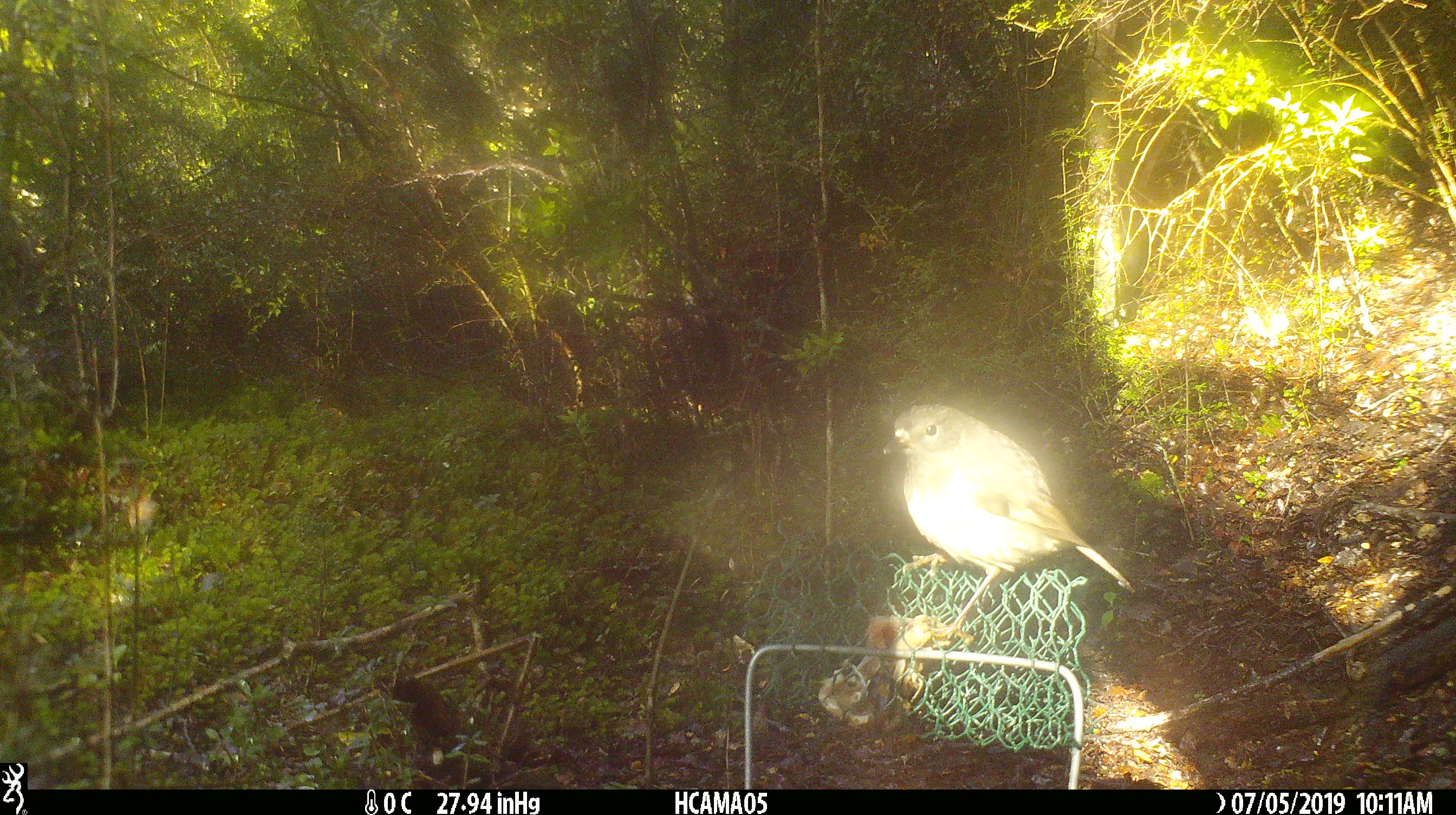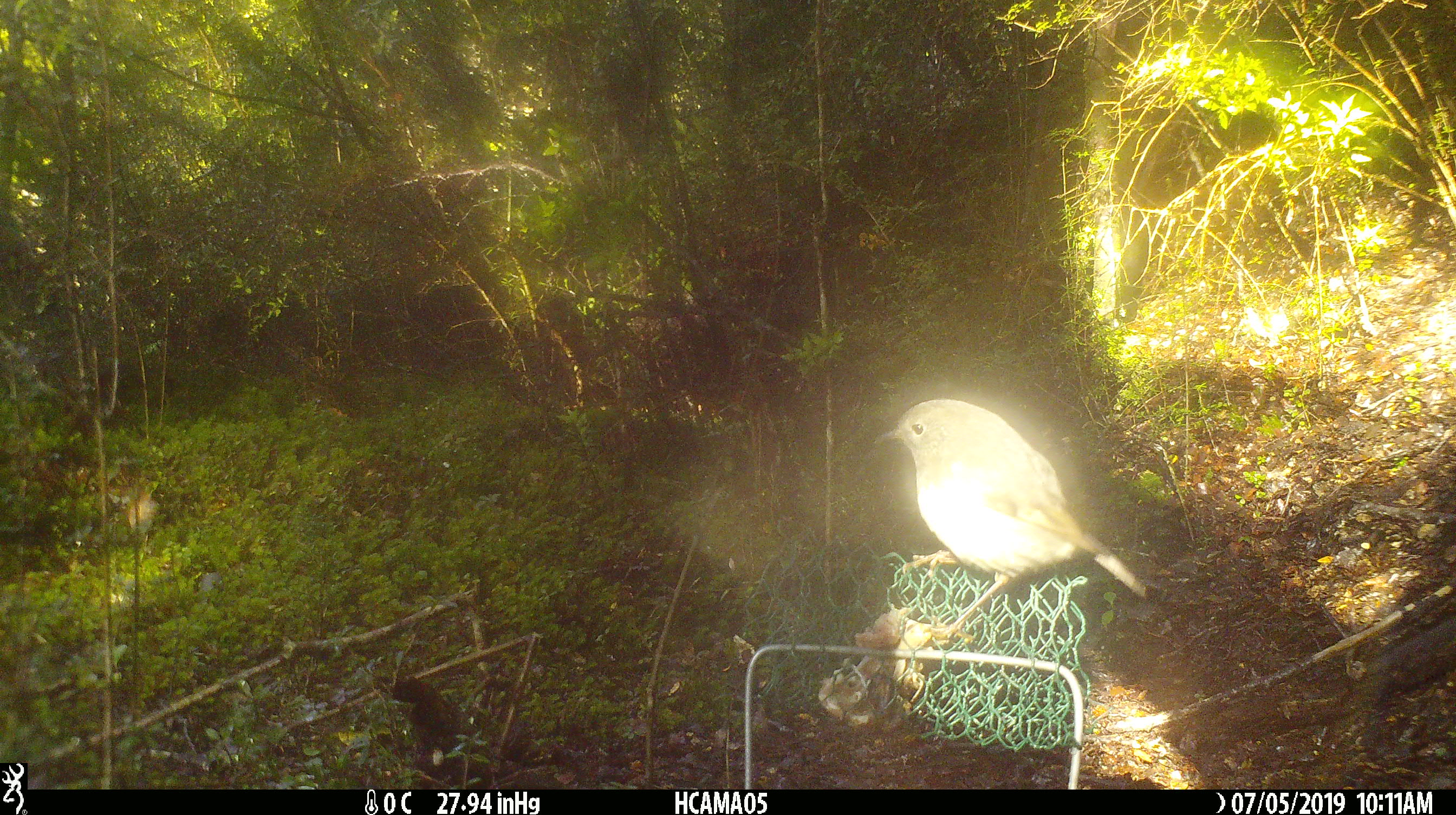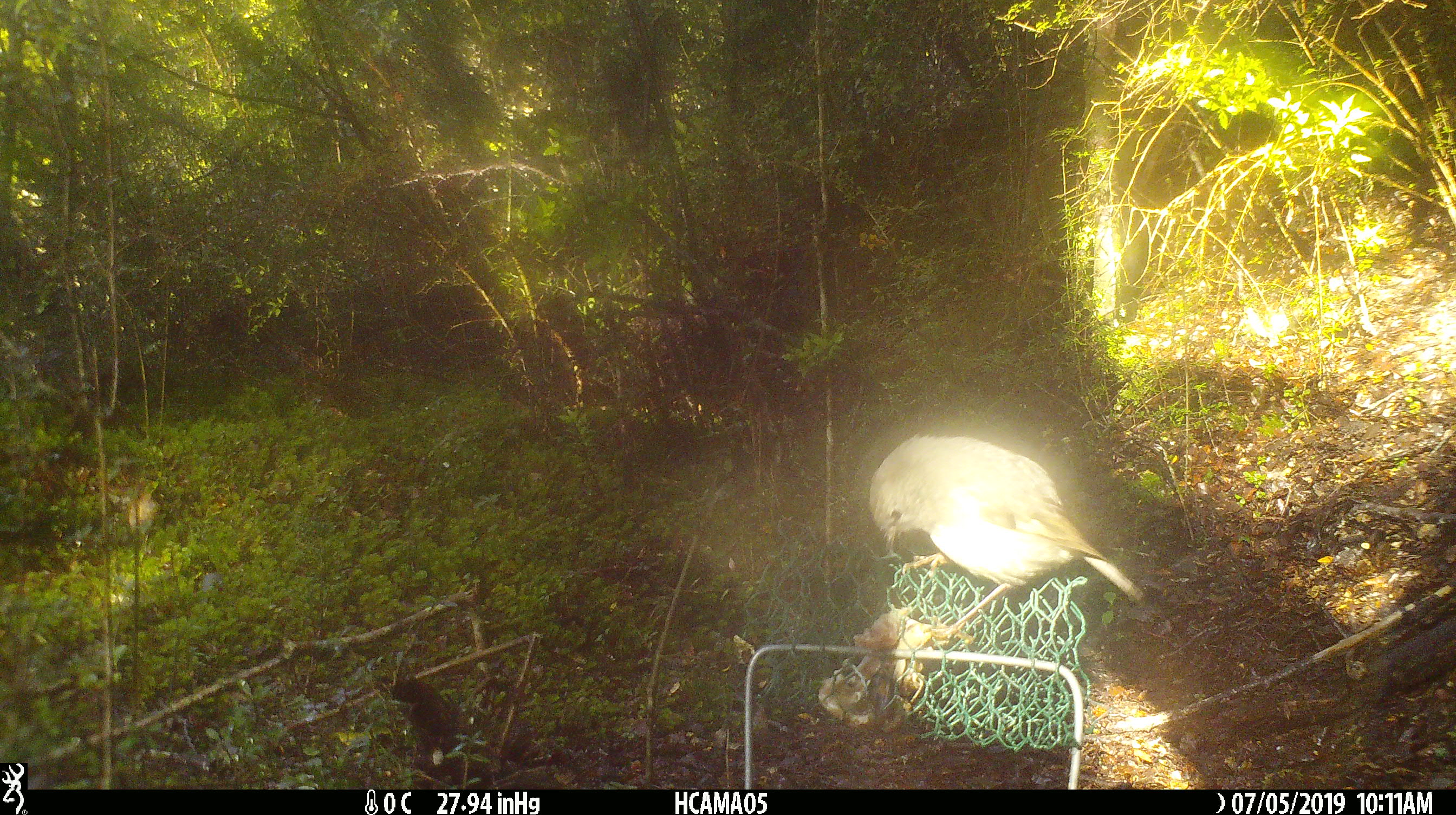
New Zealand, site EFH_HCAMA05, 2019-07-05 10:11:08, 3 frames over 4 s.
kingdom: Animalia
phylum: Chordata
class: Aves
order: Passeriformes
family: Petroicidae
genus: Petroica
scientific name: Petroica australis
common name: new zealand robin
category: robin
Robin (new zealand robin) (Petroica australis).